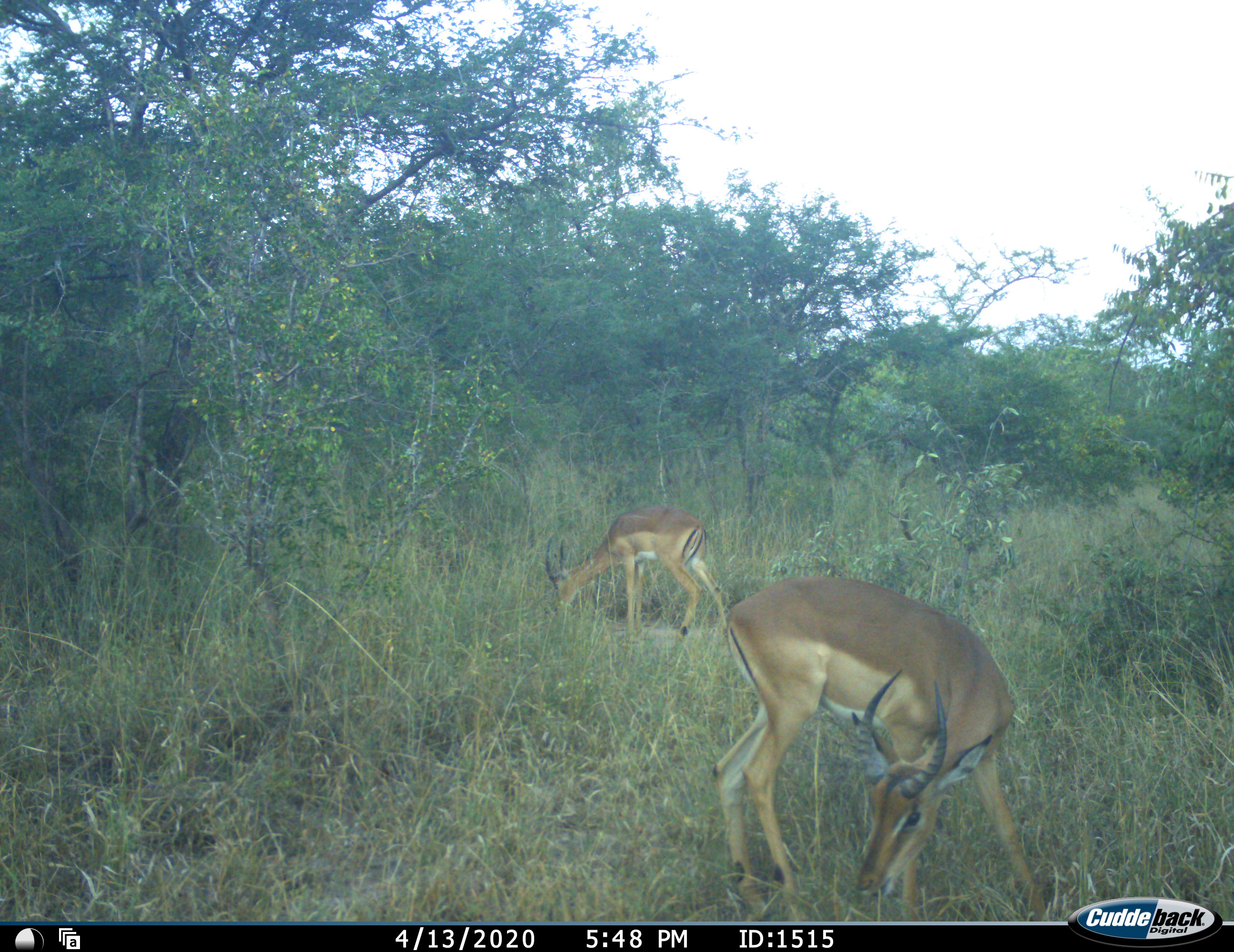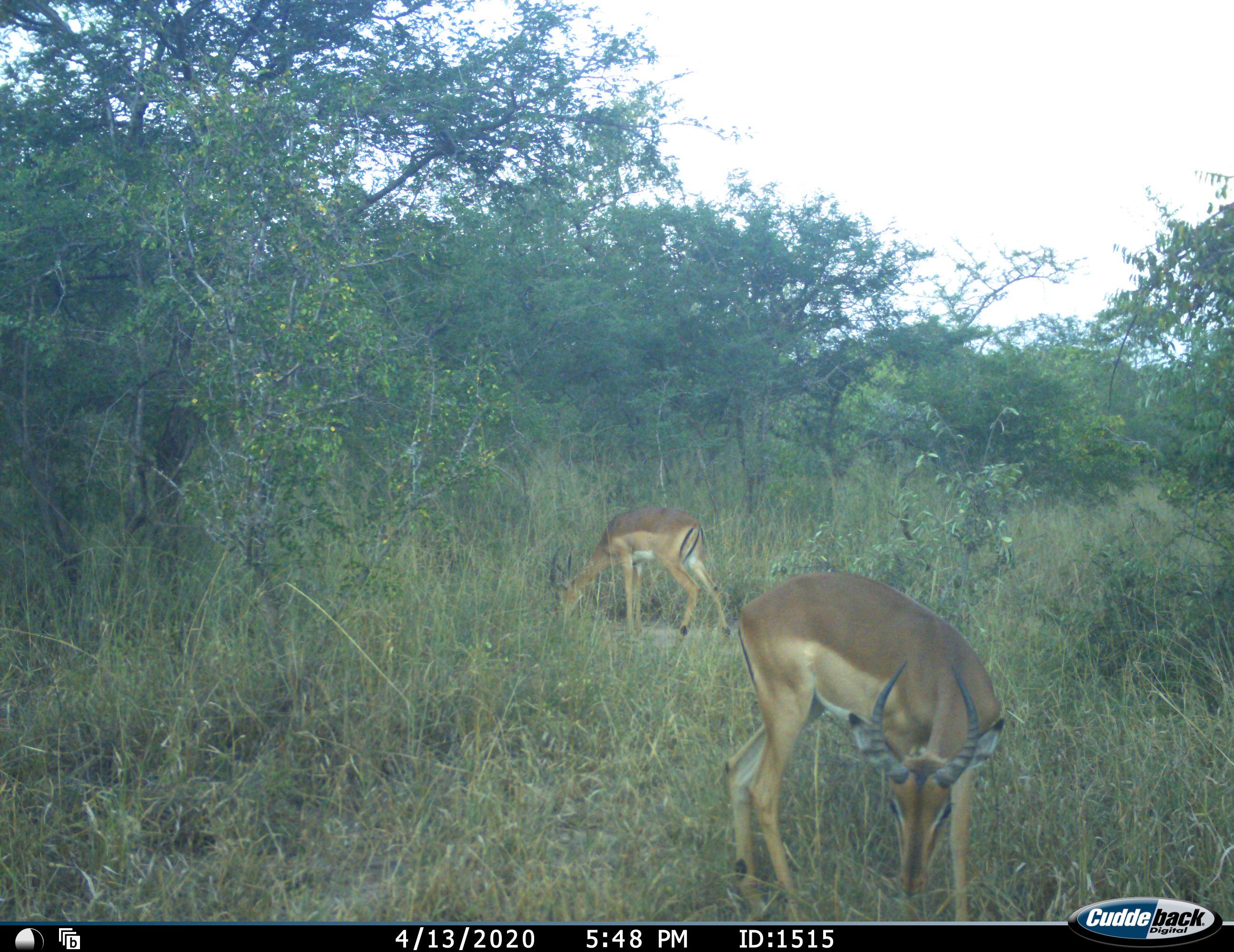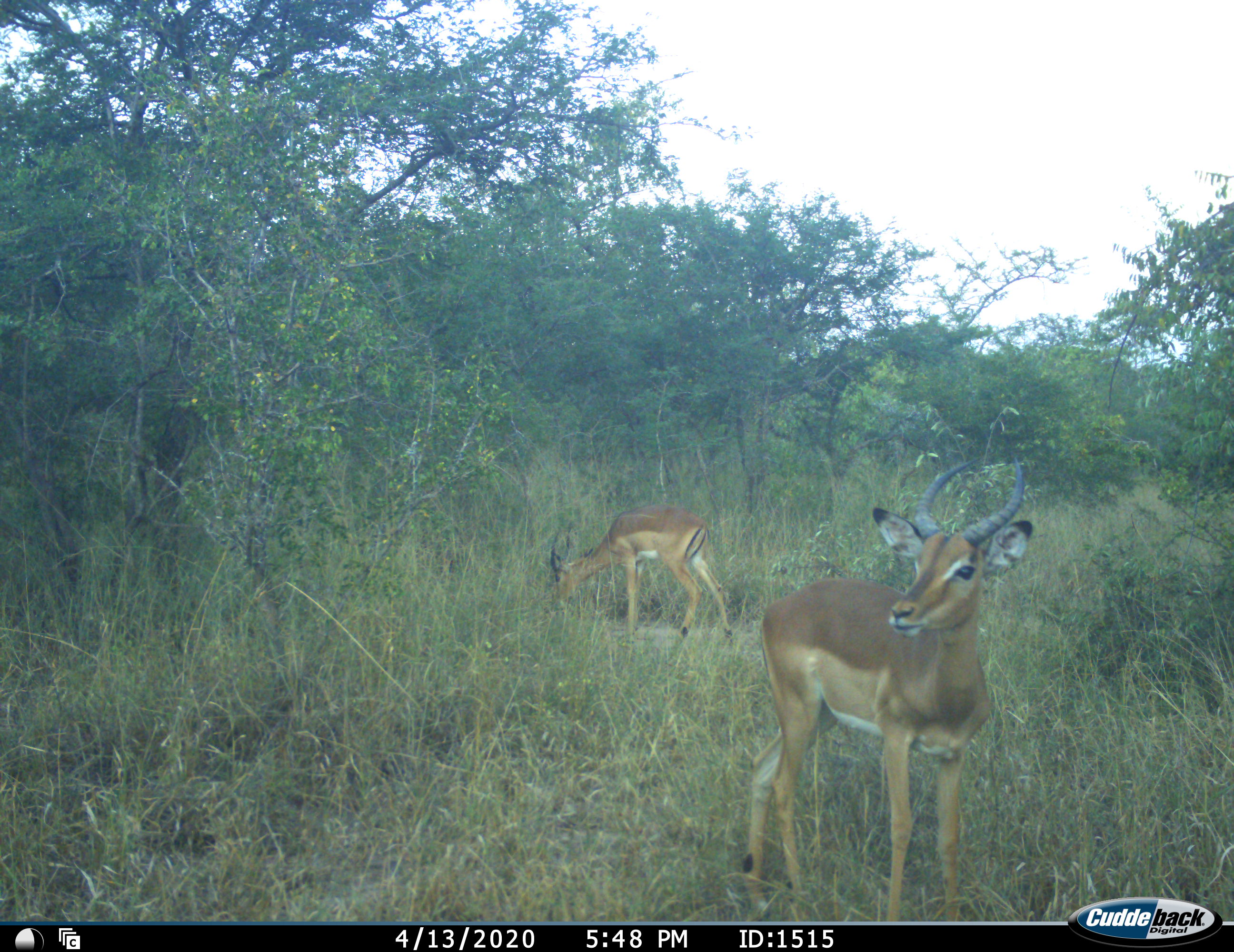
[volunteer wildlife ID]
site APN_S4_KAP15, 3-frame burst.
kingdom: Animalia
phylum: Chordata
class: Mammalia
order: Artiodactyla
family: Bovidae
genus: Aepyceros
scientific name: Aepyceros melampus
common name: impala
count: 2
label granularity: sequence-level